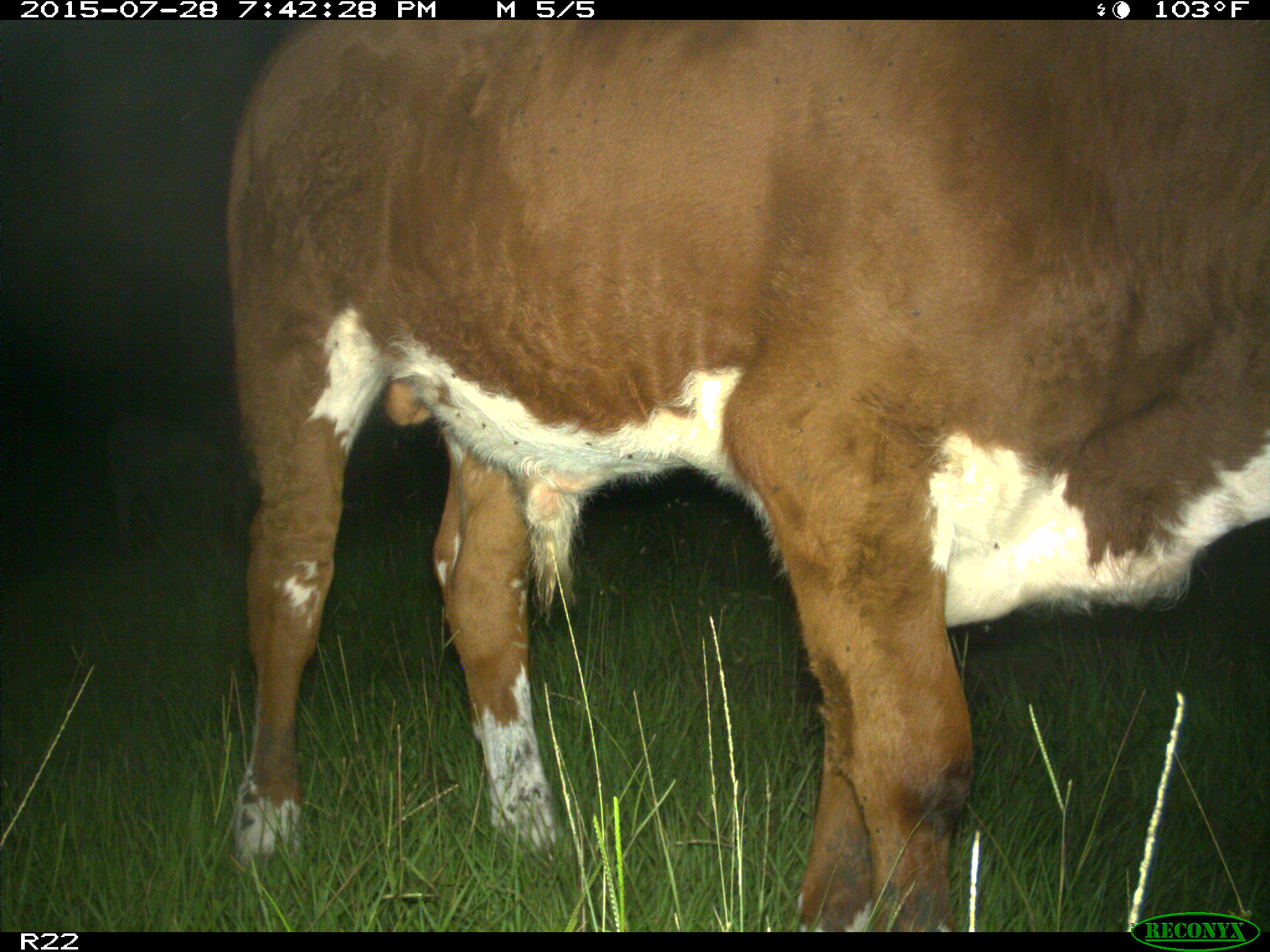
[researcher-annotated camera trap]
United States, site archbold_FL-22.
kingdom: Animalia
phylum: Chordata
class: Mammalia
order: Artiodactyla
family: Bovidae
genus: Bos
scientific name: Bos taurus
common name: domestic cow